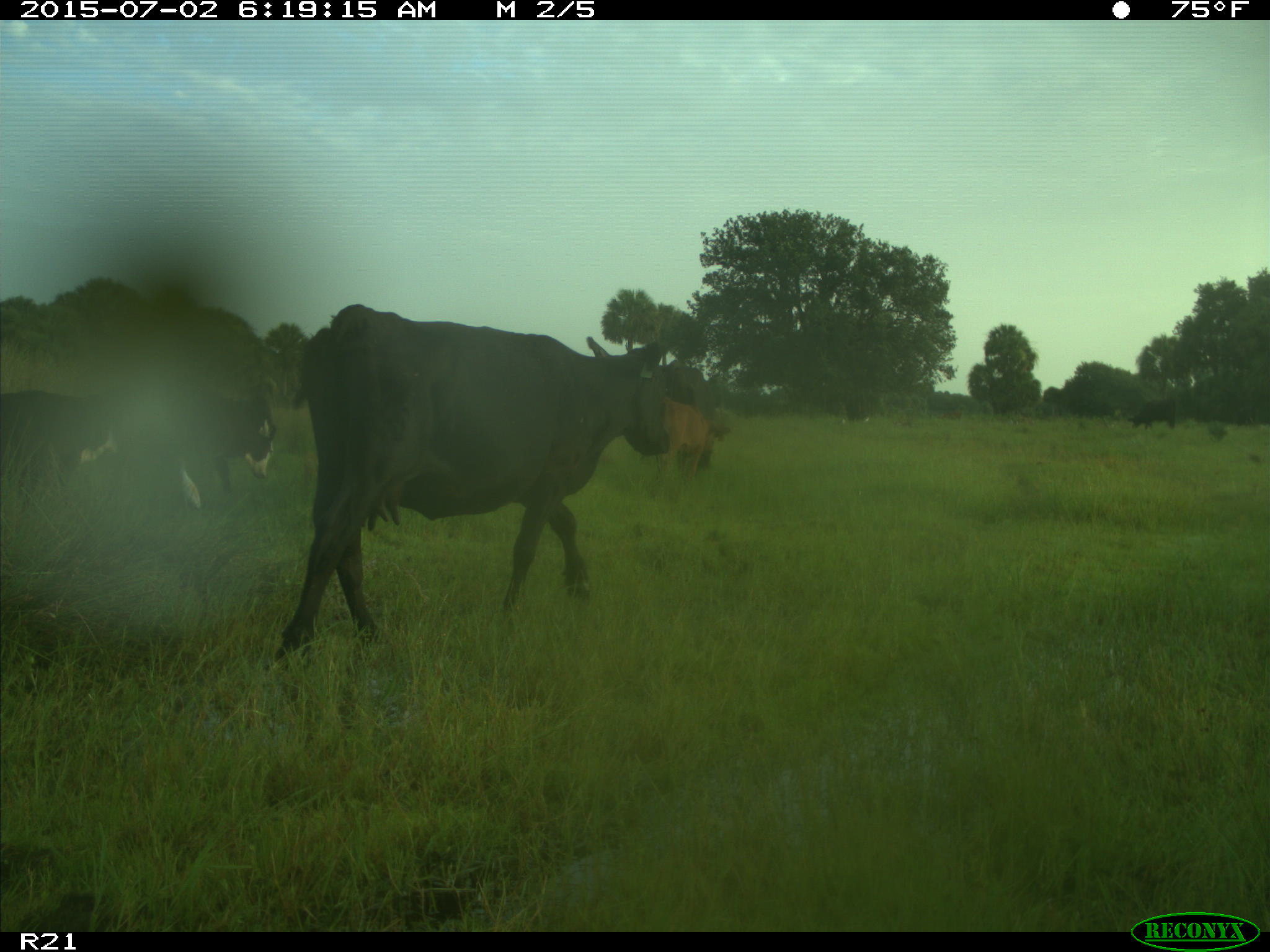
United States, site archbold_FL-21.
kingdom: Animalia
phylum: Chordata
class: Mammalia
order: Artiodactyla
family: Bovidae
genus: Bos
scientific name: Bos taurus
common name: domestic cow